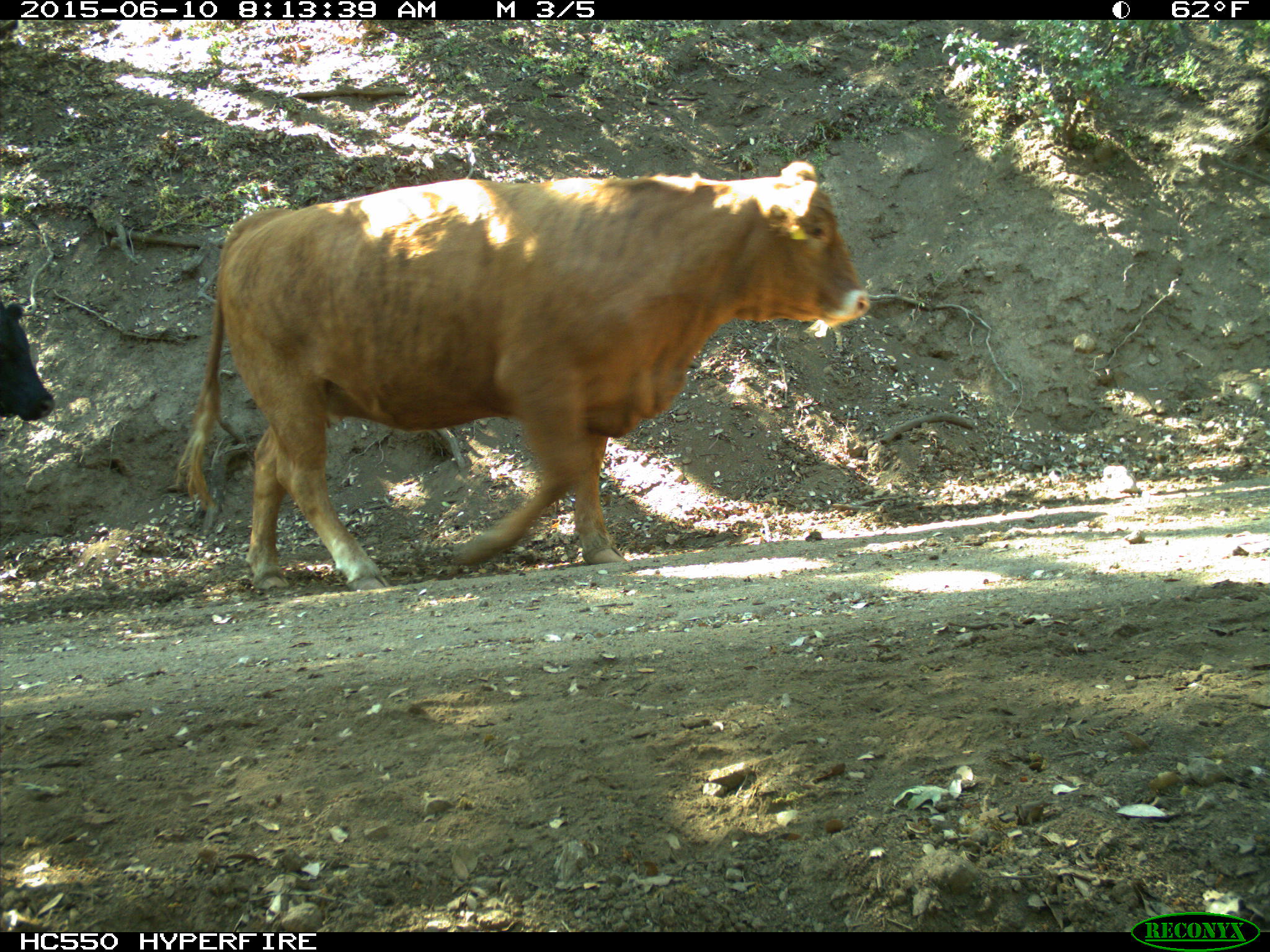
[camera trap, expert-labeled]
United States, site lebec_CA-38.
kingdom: Animalia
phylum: Chordata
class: Mammalia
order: Artiodactyla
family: Bovidae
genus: Bos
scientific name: Bos taurus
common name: domestic cow